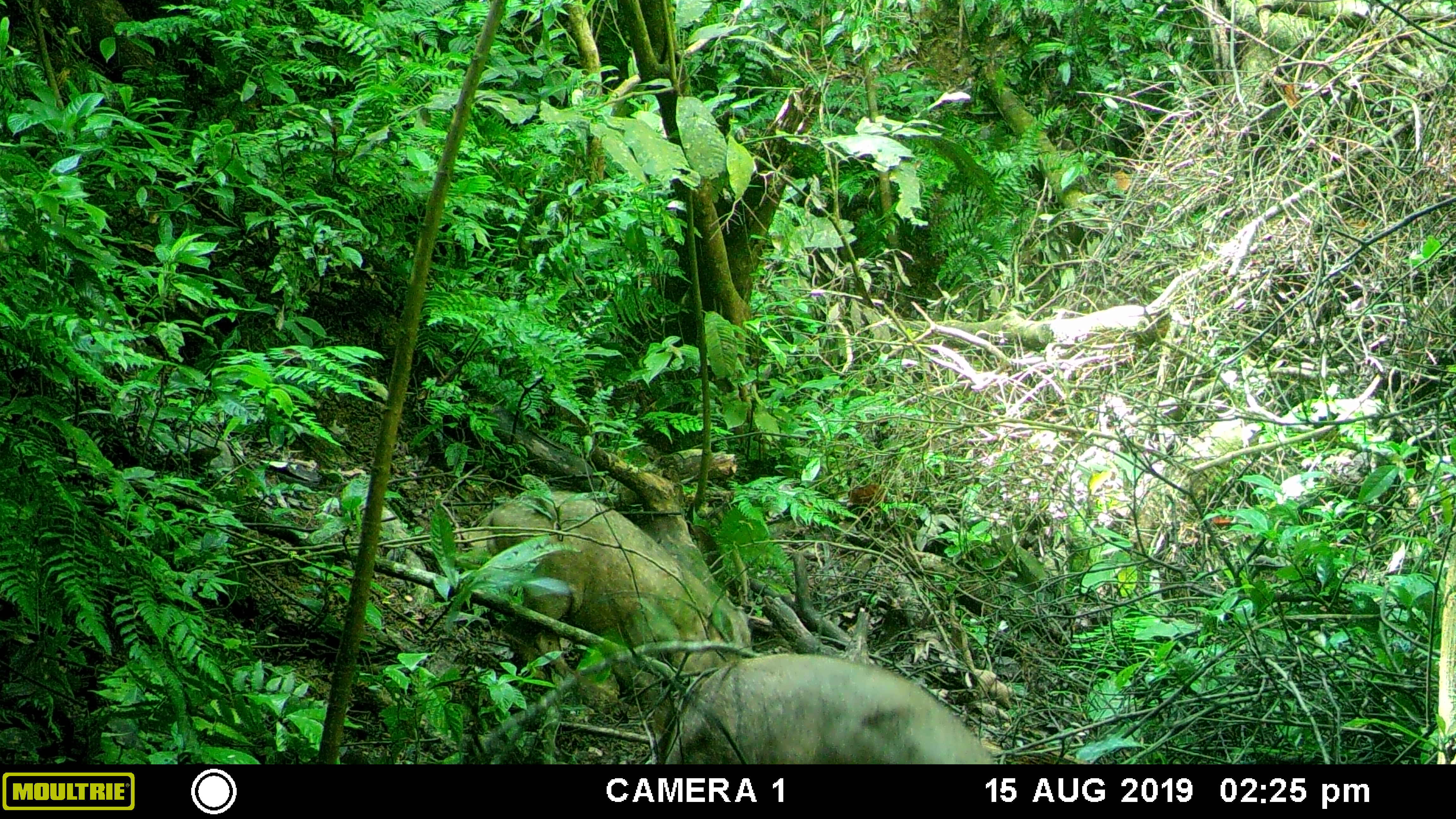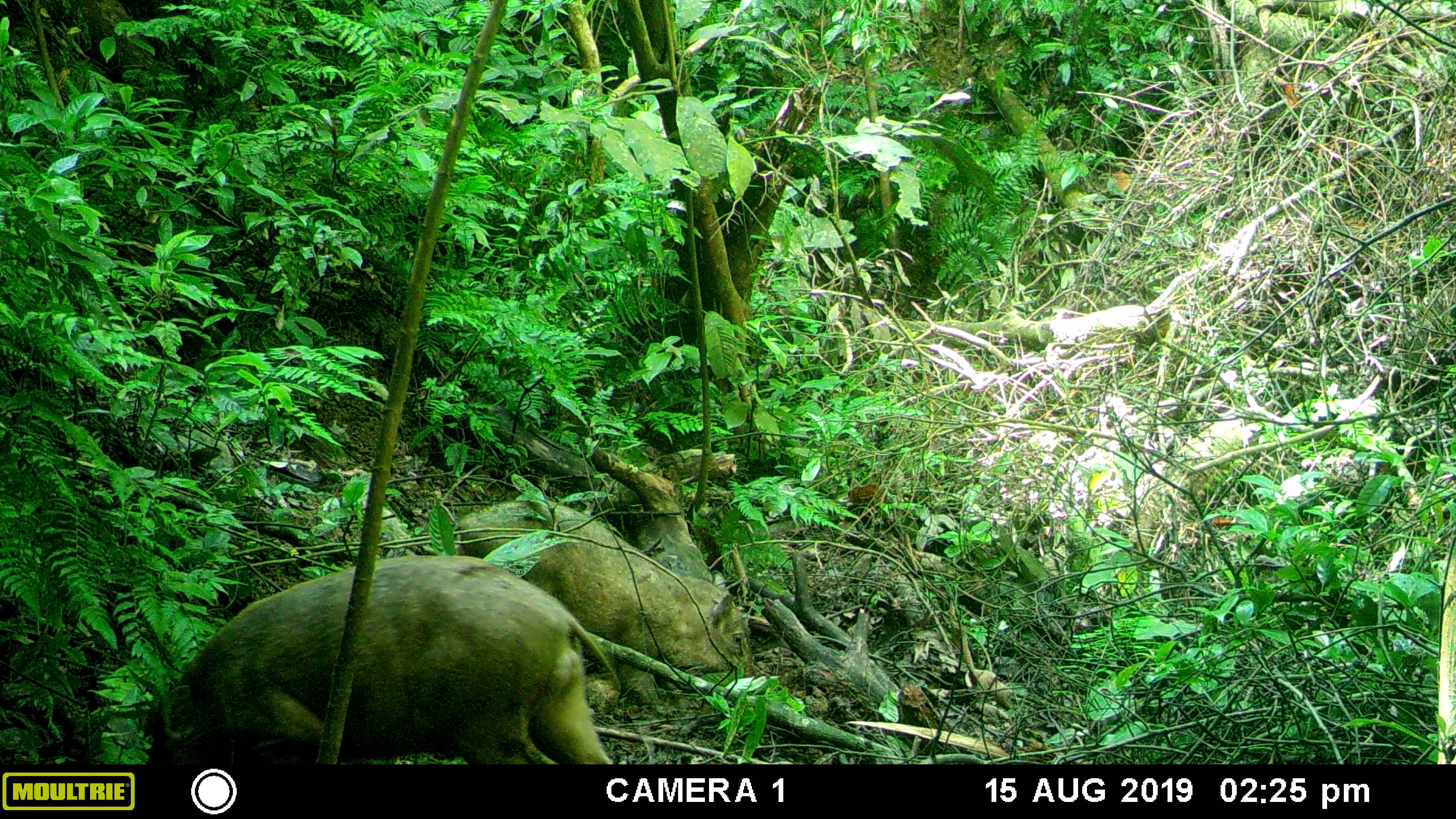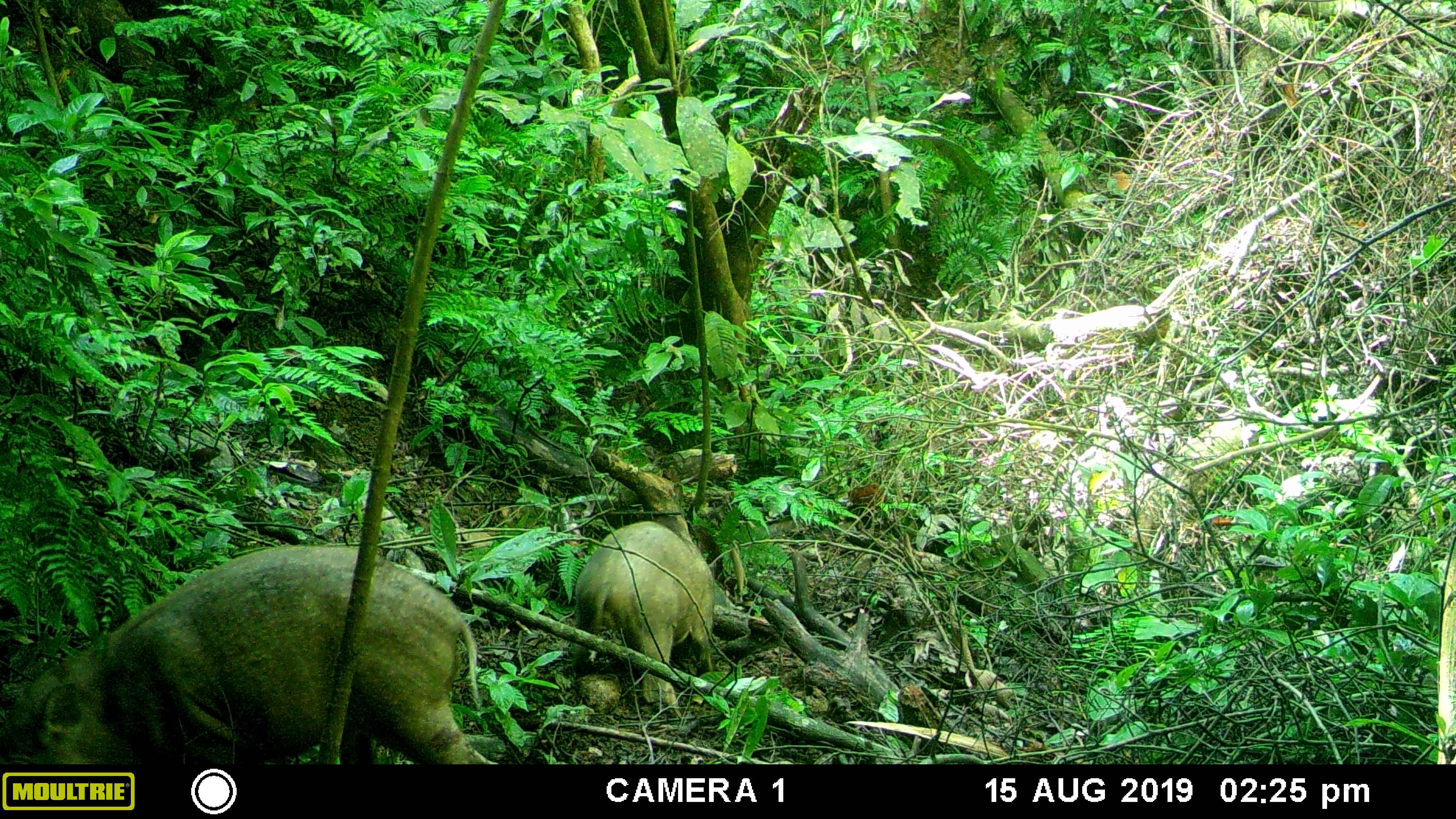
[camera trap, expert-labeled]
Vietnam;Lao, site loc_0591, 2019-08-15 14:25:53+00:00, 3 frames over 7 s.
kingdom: Animalia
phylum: Chordata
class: Mammalia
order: Artiodactyla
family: Suidae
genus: Sus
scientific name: Sus scrofa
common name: eurasian wild pig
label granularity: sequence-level